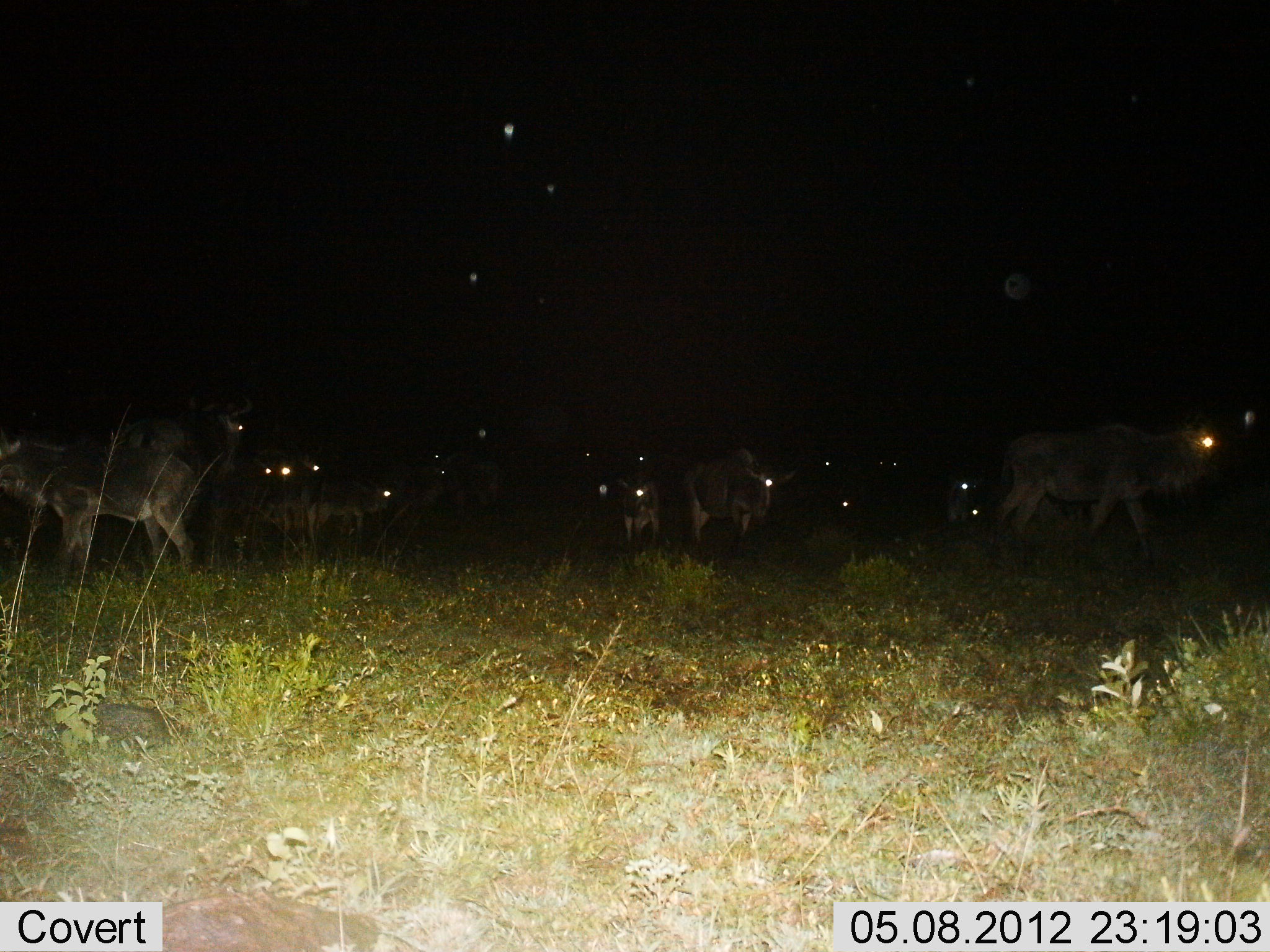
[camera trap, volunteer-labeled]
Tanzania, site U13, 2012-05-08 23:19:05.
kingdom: Animalia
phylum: Chordata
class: Mammalia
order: Artiodactyla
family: Bovidae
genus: Connochaetes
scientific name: Connochaetes taurinus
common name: blue wildebeest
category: wildebeest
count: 11-50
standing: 80%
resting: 0%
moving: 40%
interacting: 0%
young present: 10%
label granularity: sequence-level